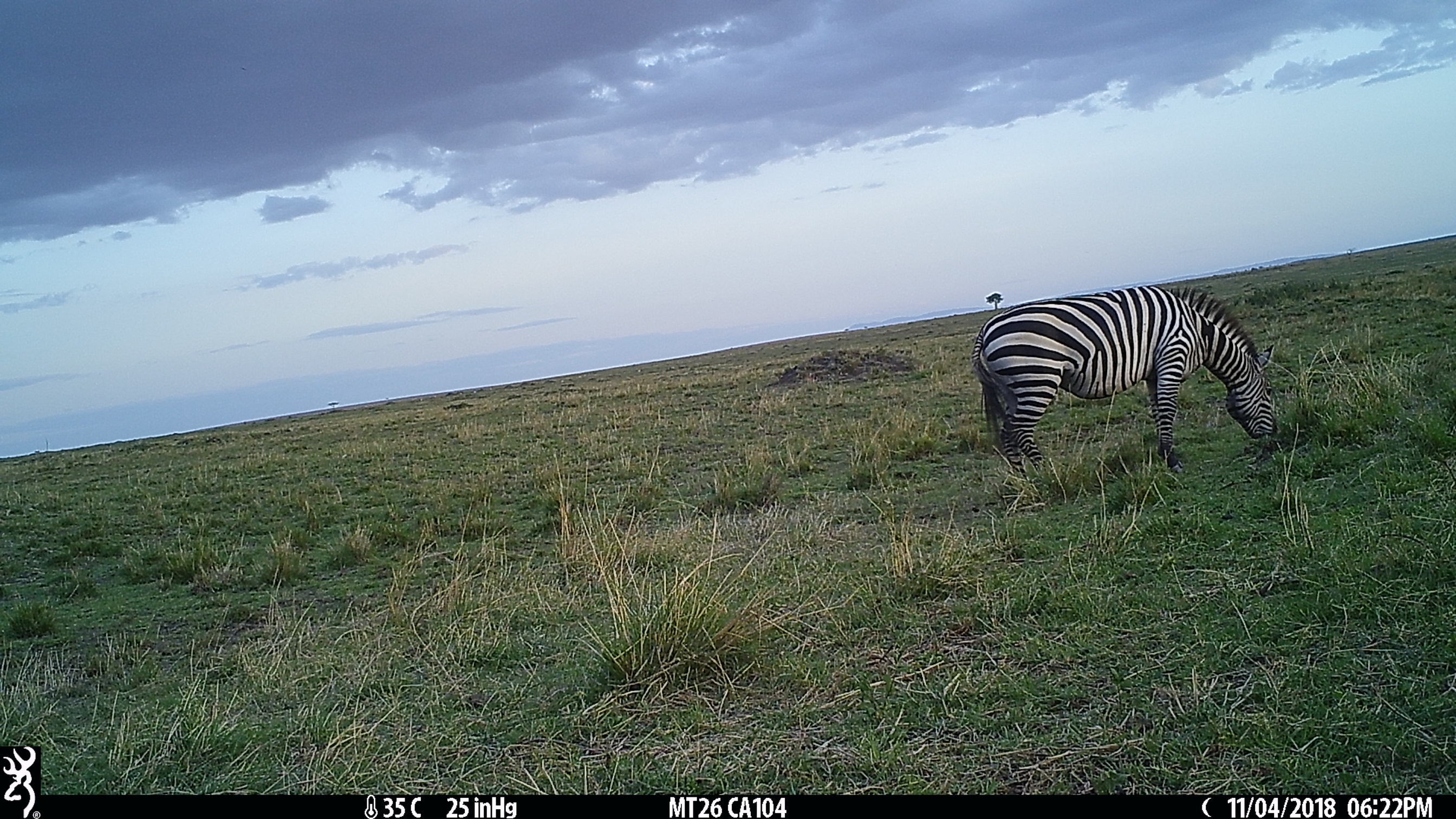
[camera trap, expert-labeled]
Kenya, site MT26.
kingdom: Animalia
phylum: Chordata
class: Mammalia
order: Perissodactyla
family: Equidae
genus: Equus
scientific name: Equus quagga burchellii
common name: burchell's zebra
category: zebra